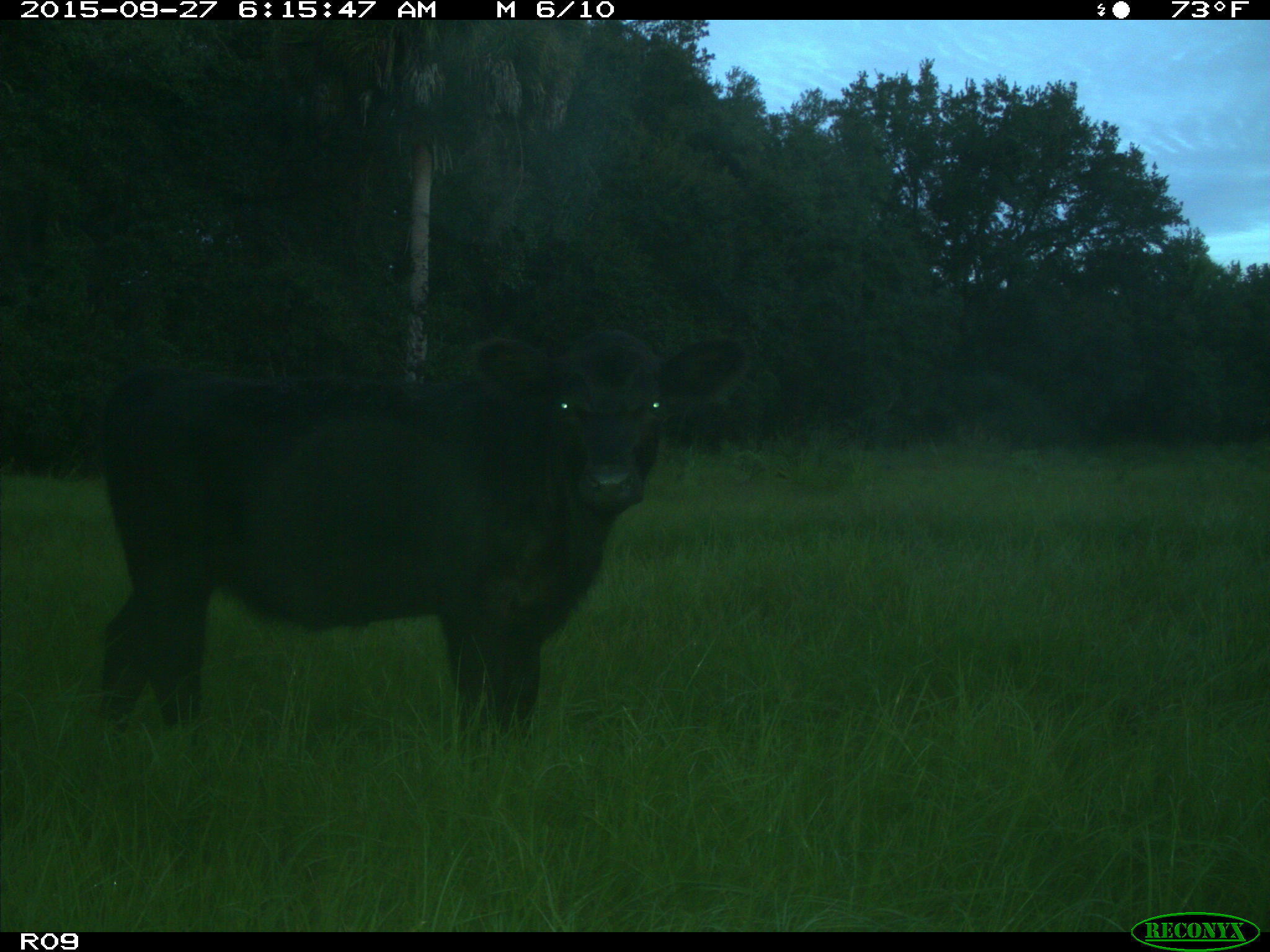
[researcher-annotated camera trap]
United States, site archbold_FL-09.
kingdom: Animalia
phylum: Chordata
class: Mammalia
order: Artiodactyla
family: Bovidae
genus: Bos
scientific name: Bos taurus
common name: domestic cow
Bos taurus (domestic cow).